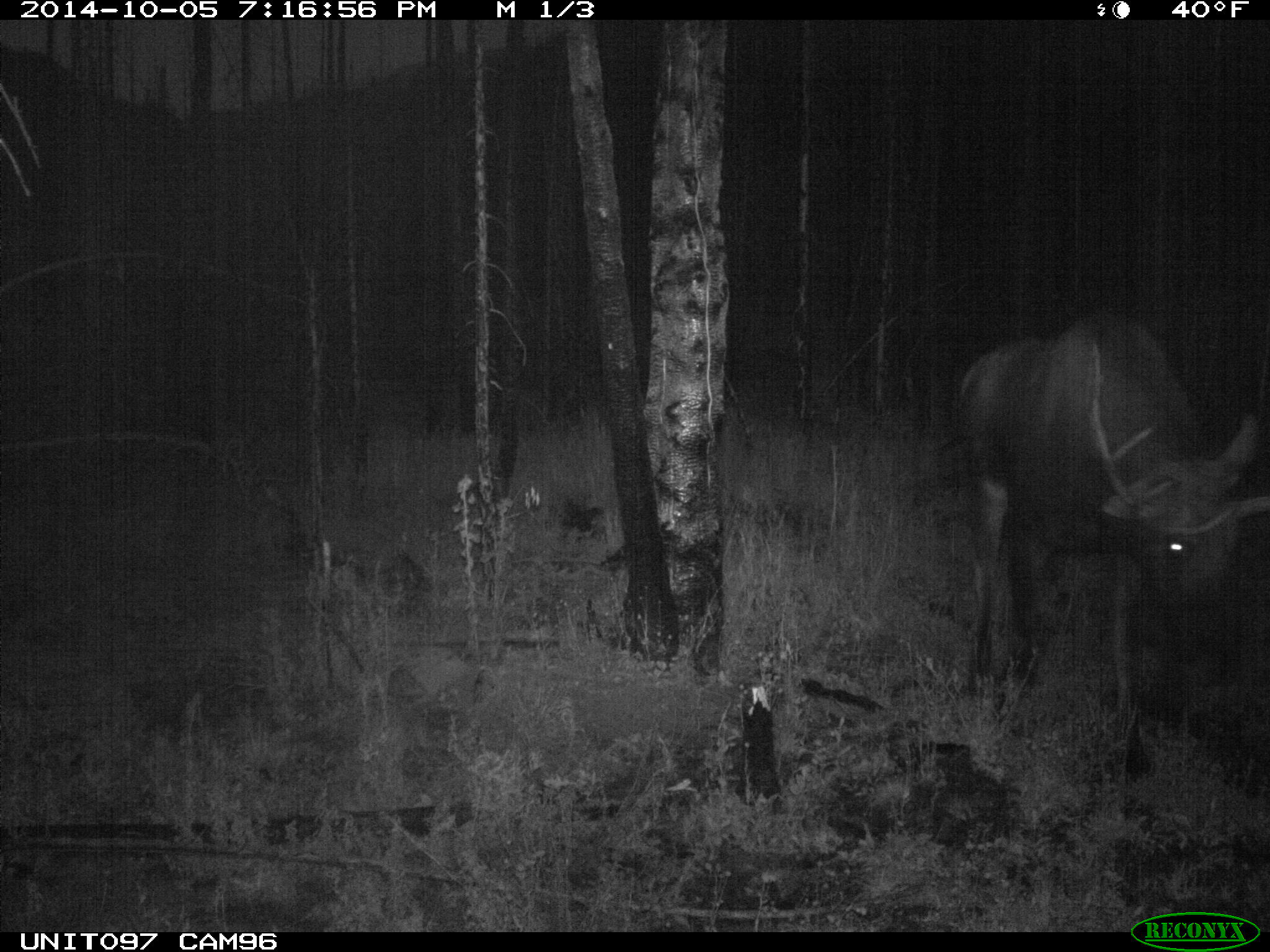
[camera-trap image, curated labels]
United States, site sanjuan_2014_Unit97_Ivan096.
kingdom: Animalia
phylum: Chordata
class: Mammalia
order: Artiodactyla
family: Cervidae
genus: Alces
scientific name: Alces alces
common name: moose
Alces alces (moose).